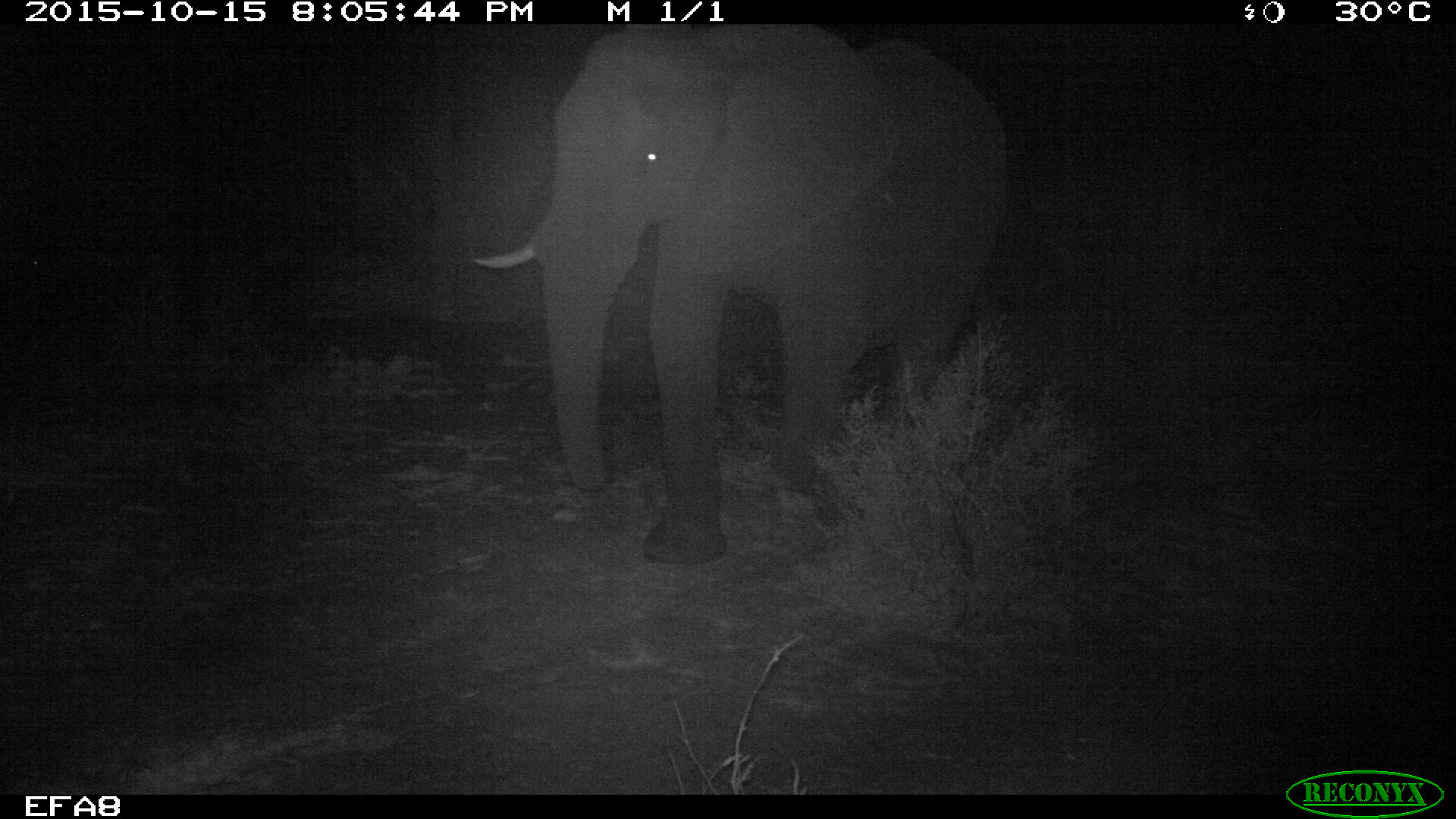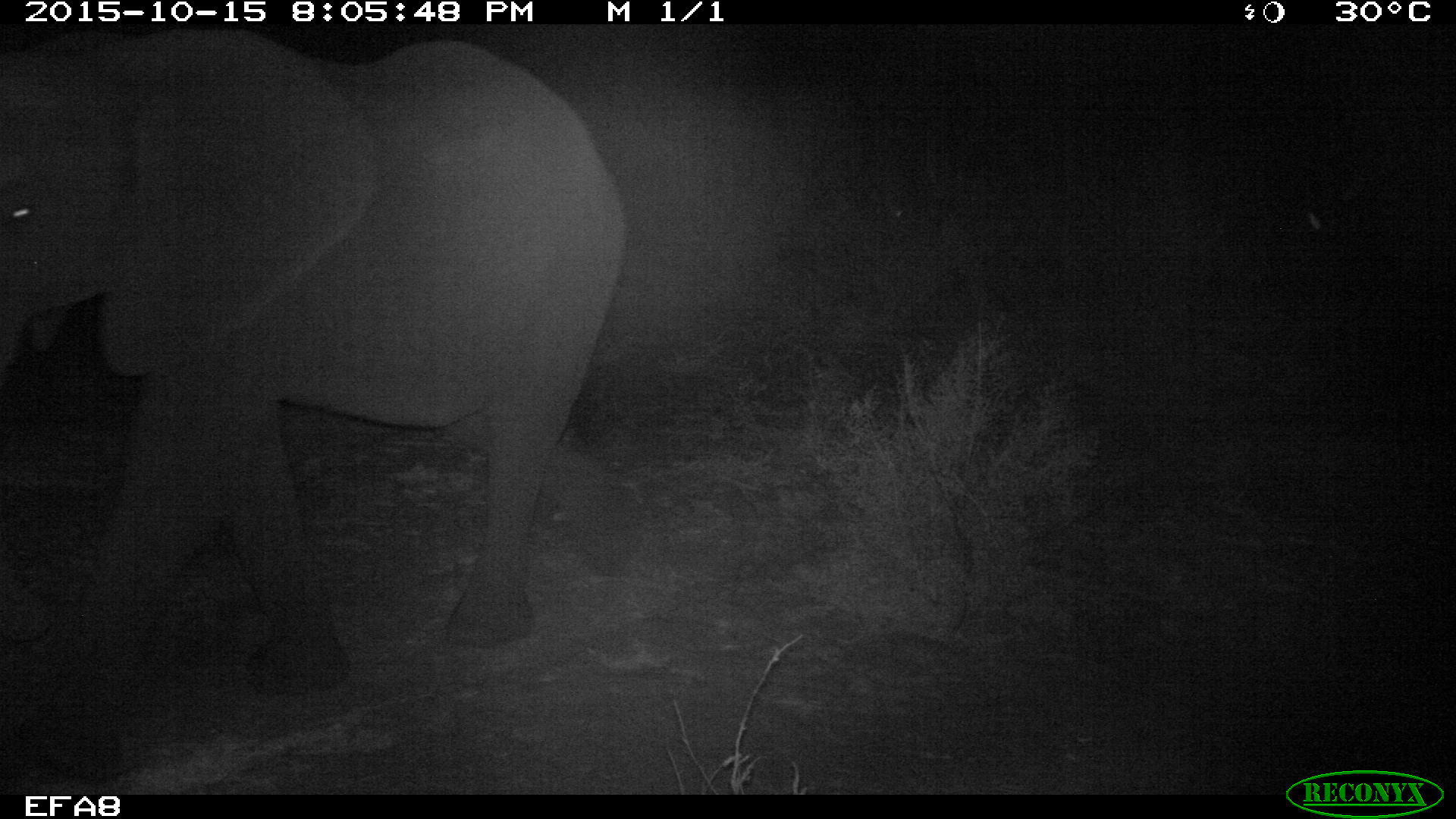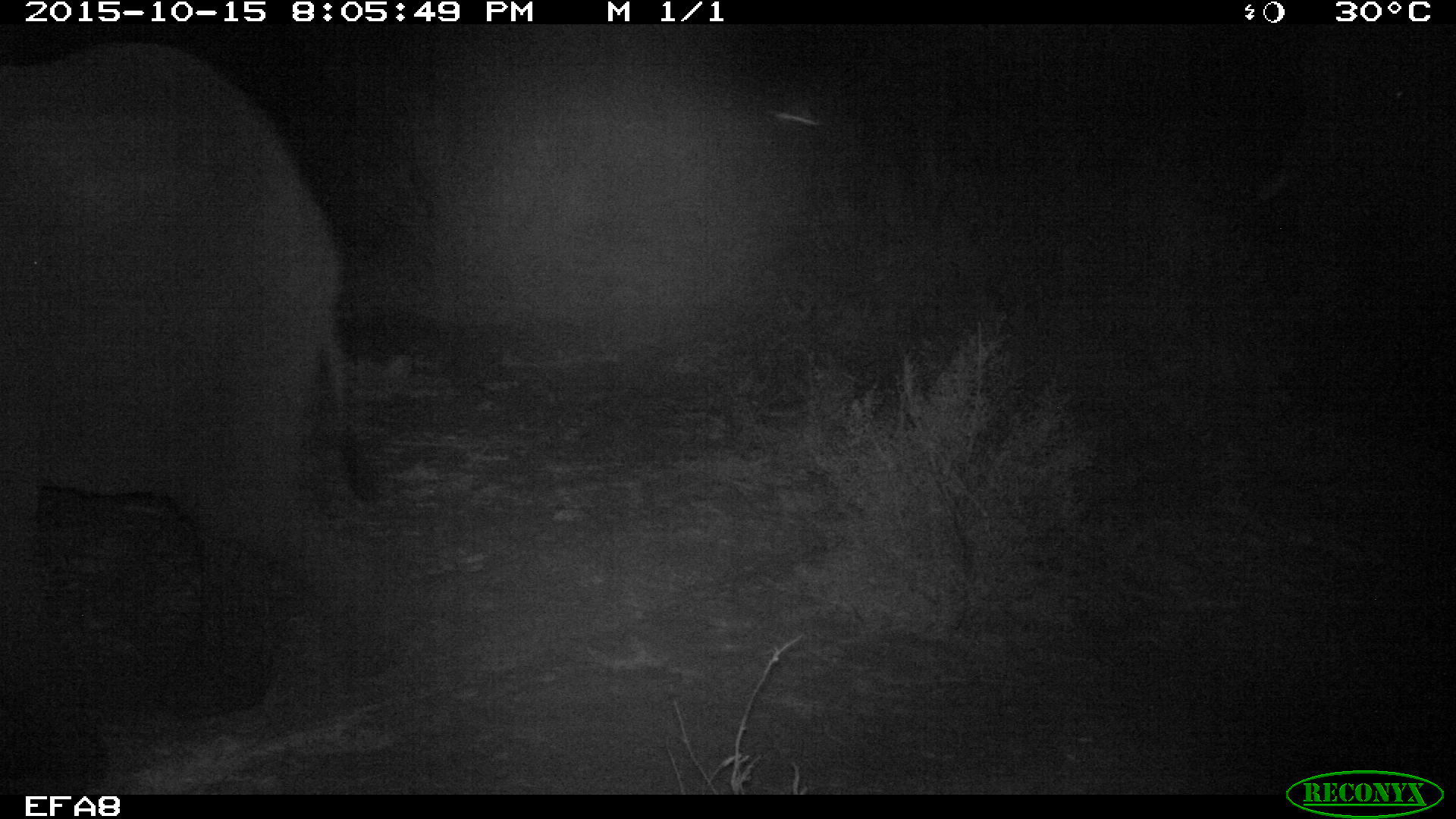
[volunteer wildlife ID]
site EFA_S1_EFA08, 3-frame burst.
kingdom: Animalia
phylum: Chordata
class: Mammalia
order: Proboscidea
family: Elephantidae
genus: Loxodonta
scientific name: Loxodonta africana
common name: african bush elephant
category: elephant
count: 1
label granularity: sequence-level